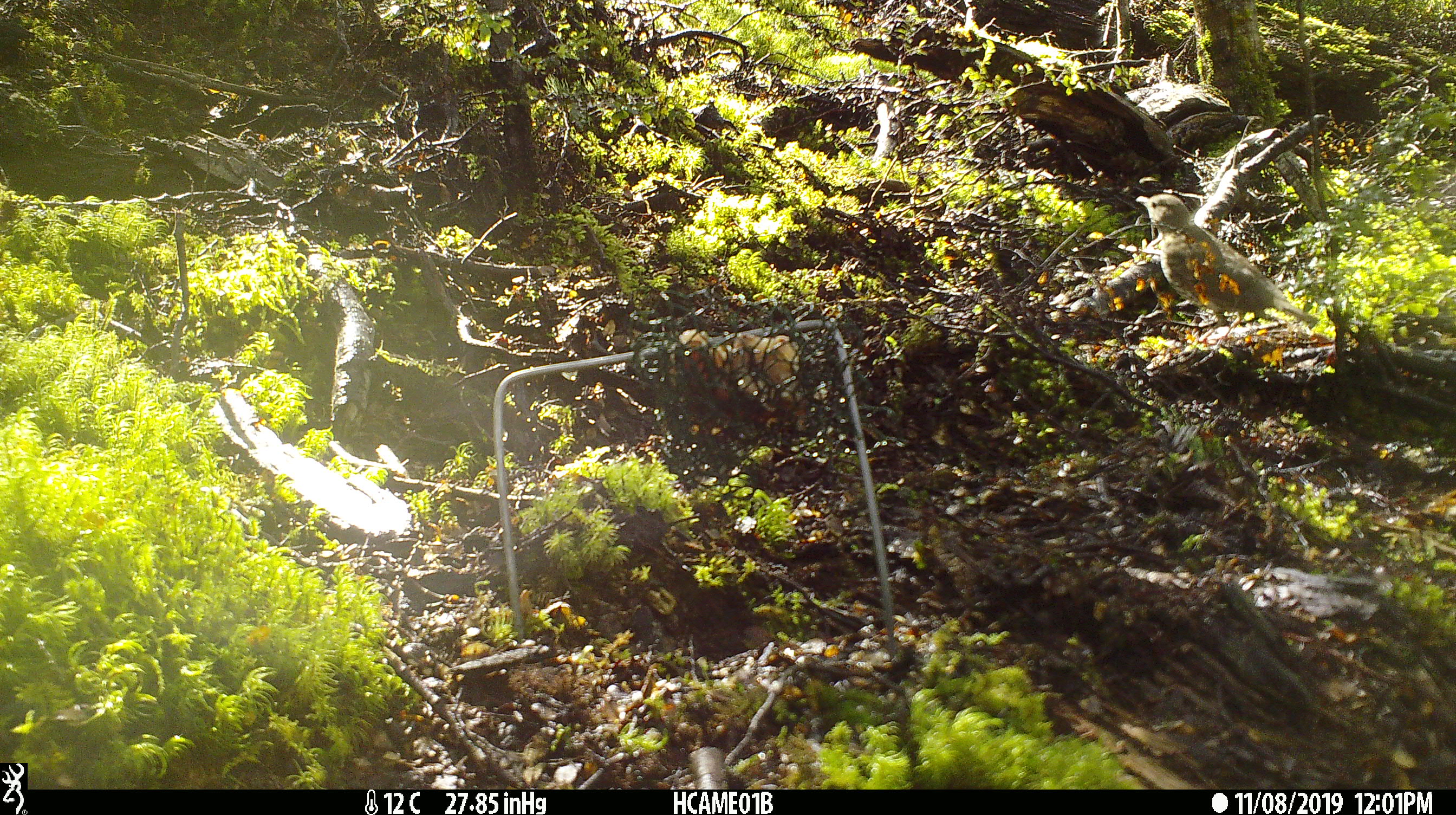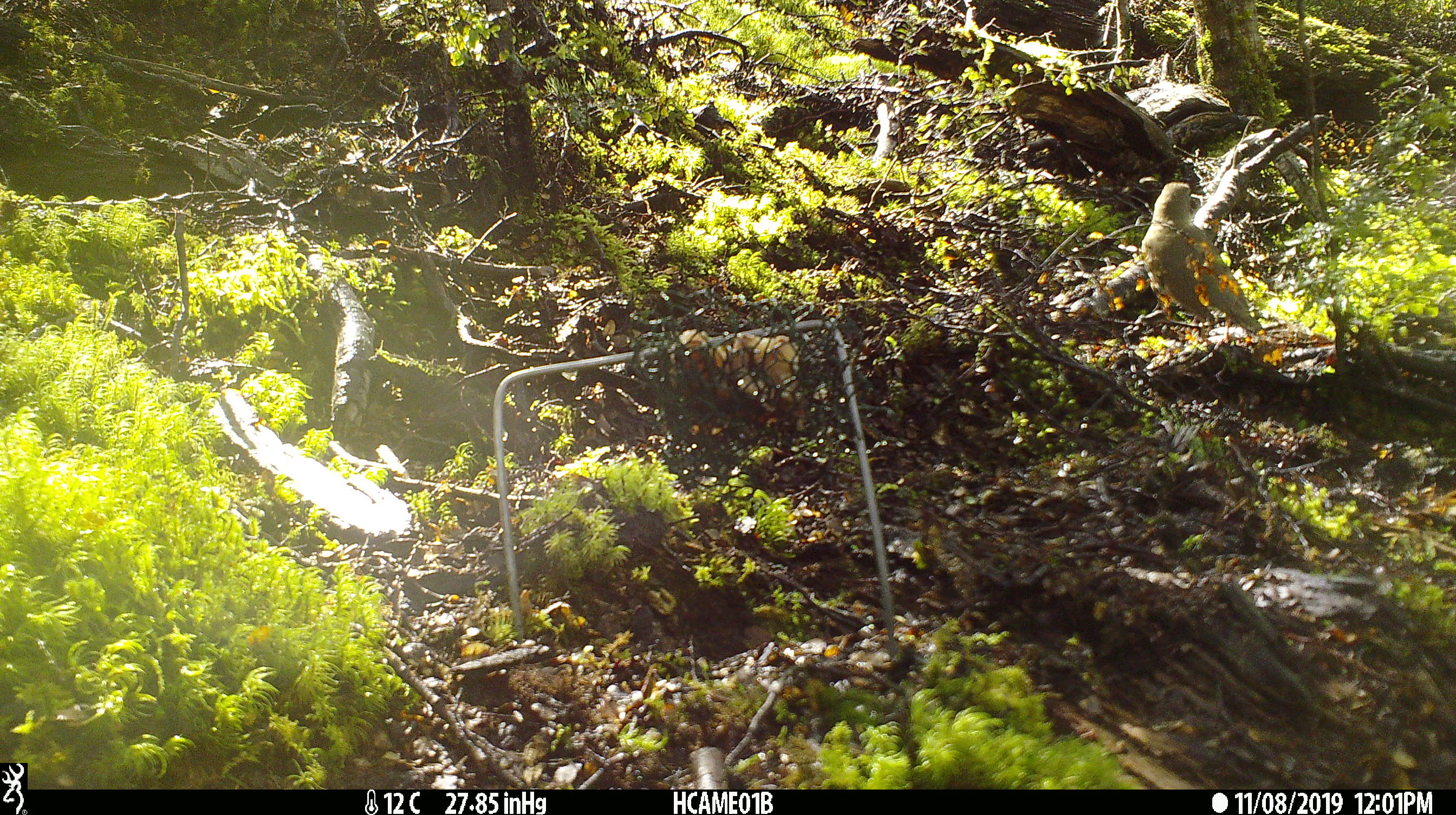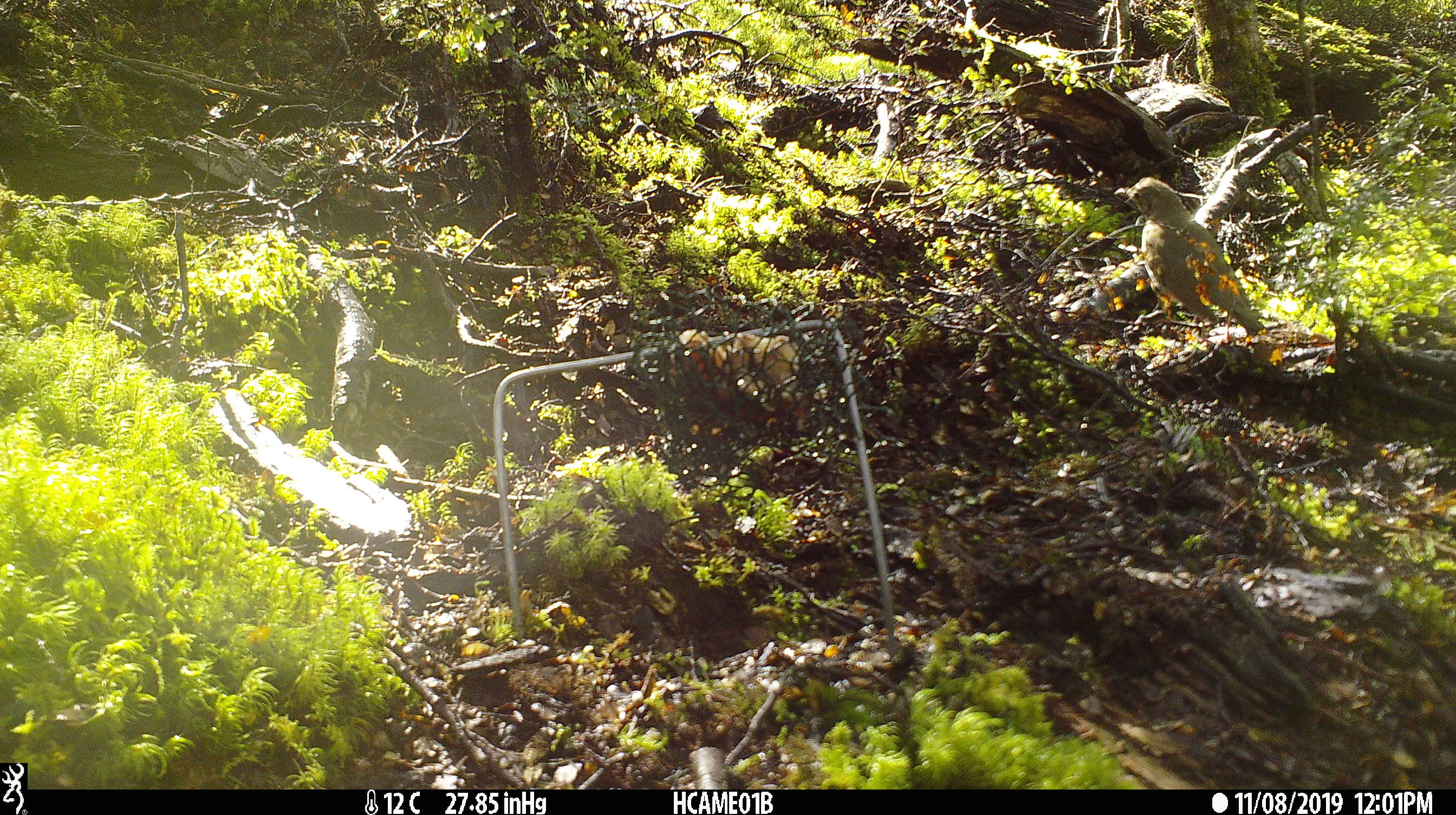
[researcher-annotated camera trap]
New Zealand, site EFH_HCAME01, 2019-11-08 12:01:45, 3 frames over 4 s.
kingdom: Animalia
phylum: Chordata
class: Aves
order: Passeriformes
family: Turdidae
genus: Turdus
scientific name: Turdus philomelos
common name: song thrush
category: thrush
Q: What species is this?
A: Thrush (song thrush) (Turdus philomelos).